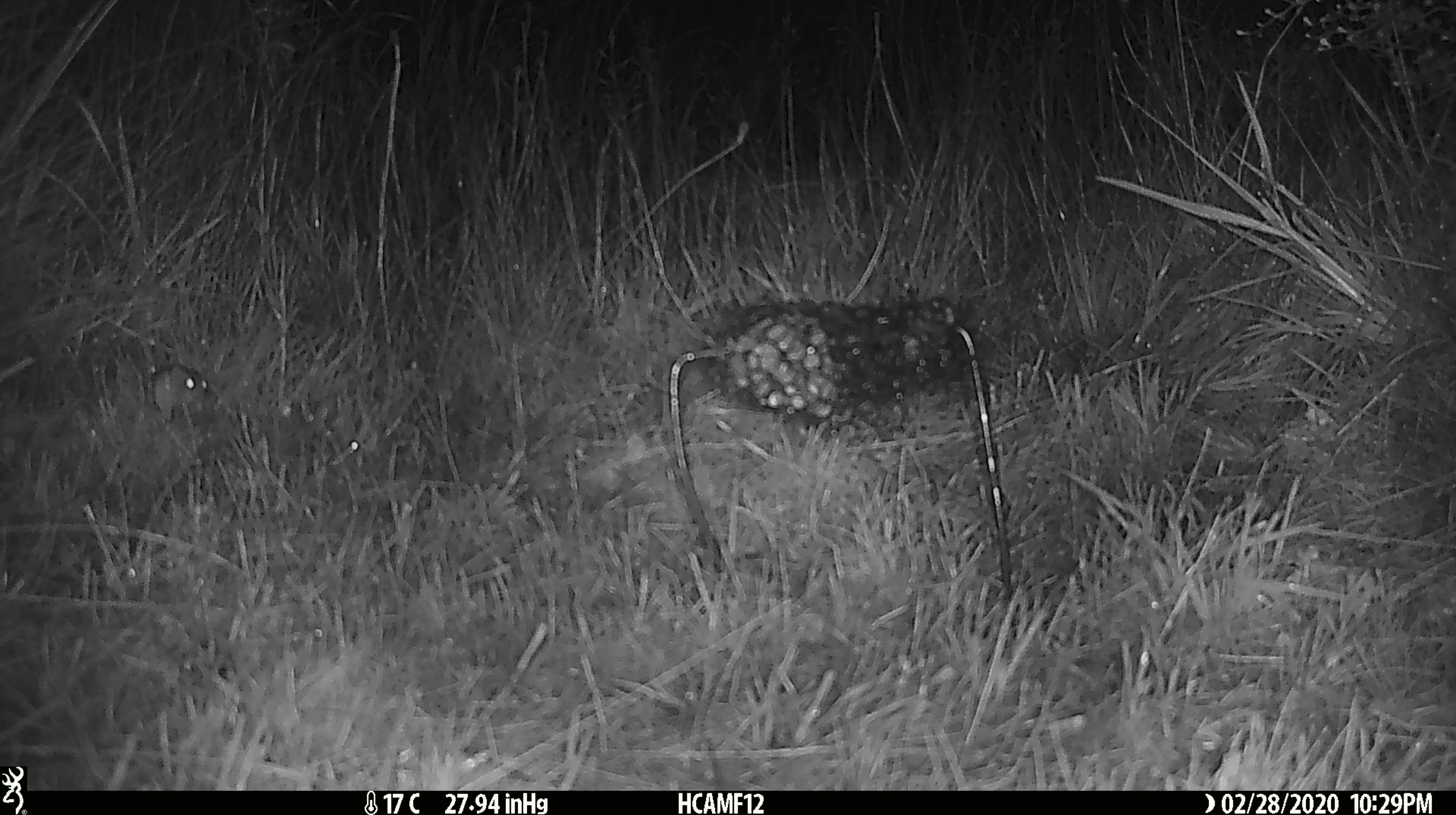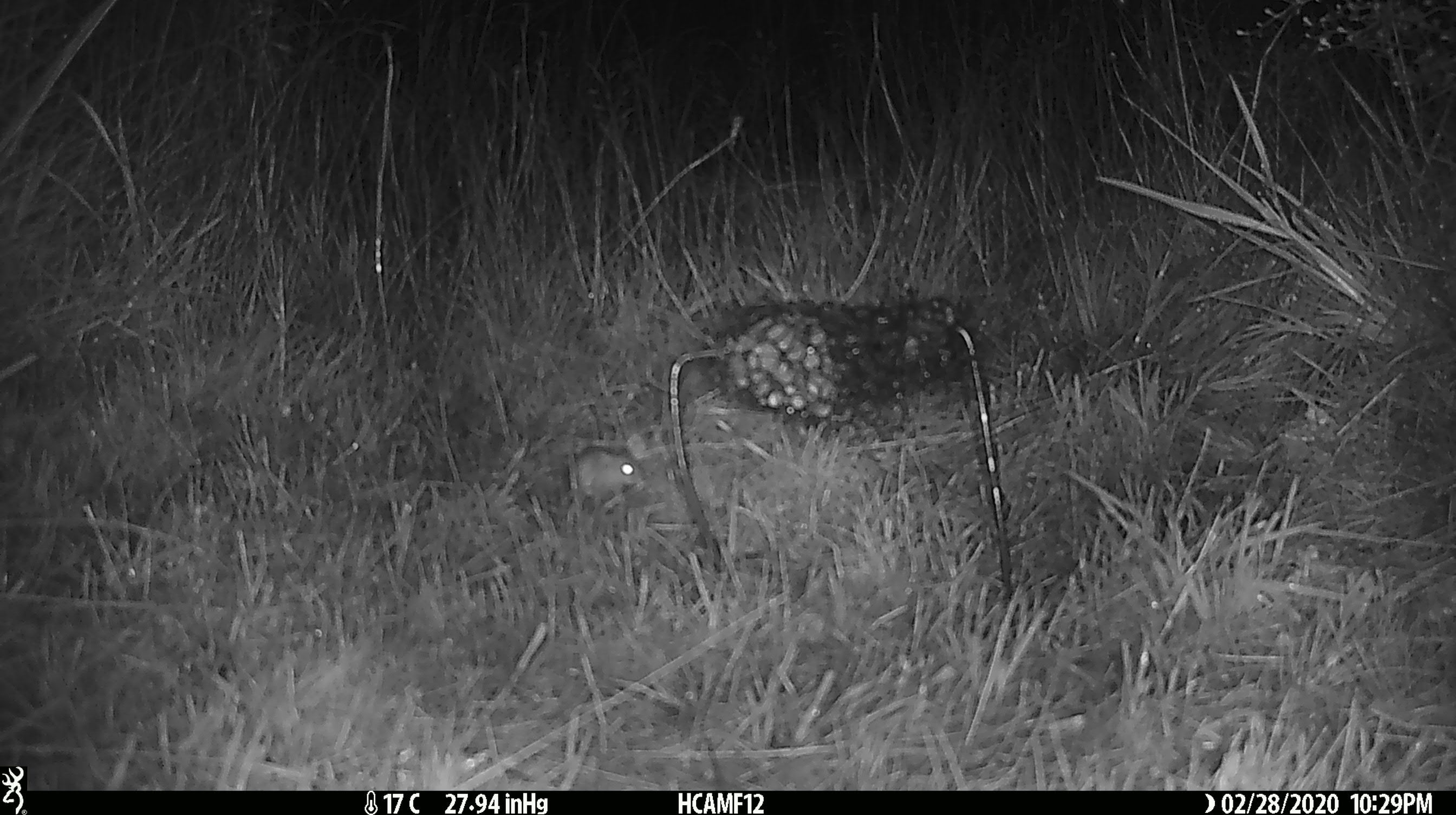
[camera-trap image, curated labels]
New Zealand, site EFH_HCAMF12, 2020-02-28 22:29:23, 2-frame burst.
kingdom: Animalia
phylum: Chordata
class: Mammalia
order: Rodentia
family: Muridae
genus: Mus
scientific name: Mus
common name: mouse